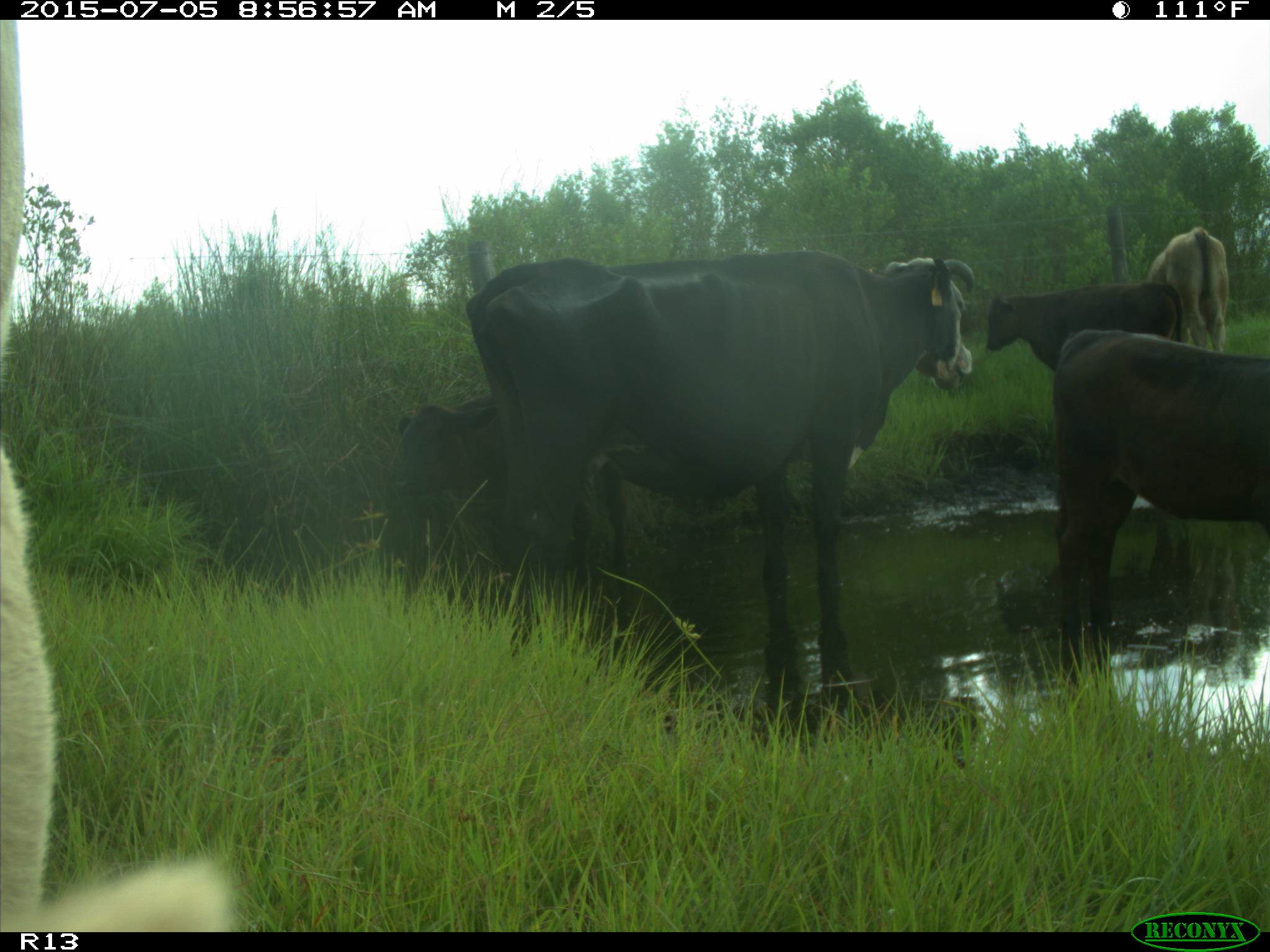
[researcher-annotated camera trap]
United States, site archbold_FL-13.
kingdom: Animalia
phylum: Chordata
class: Mammalia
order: Artiodactyla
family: Bovidae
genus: Bos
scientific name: Bos taurus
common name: domestic cow